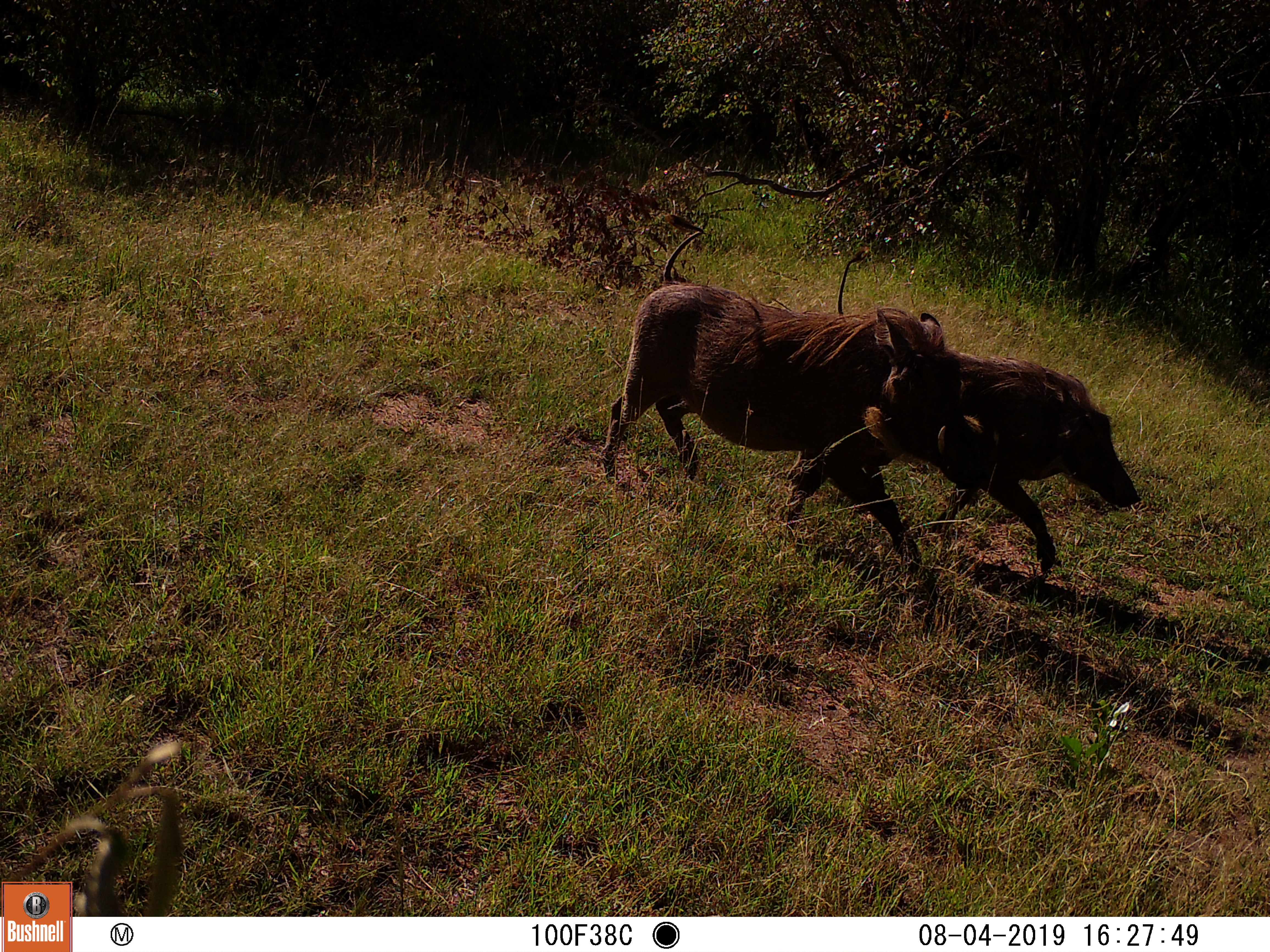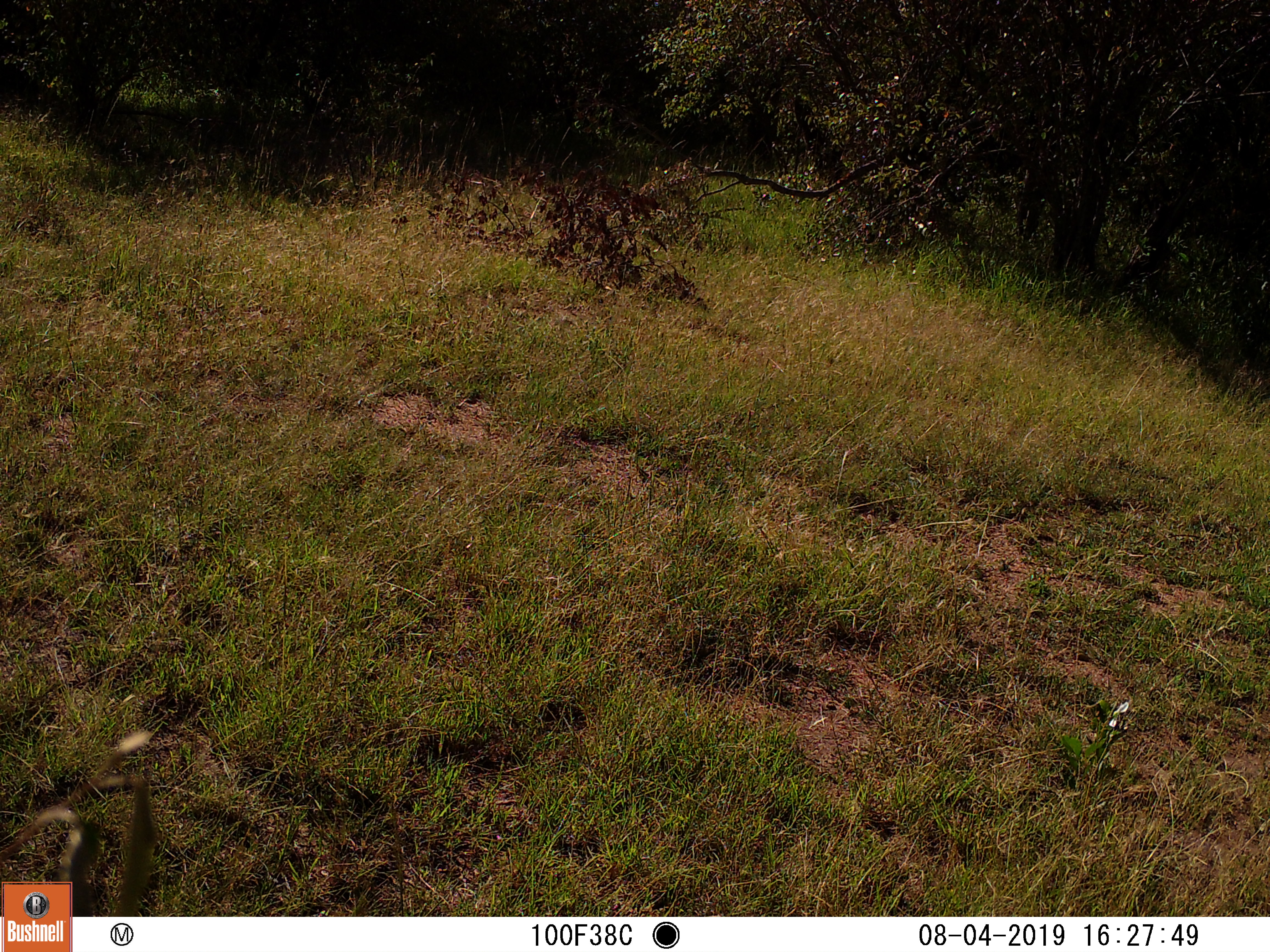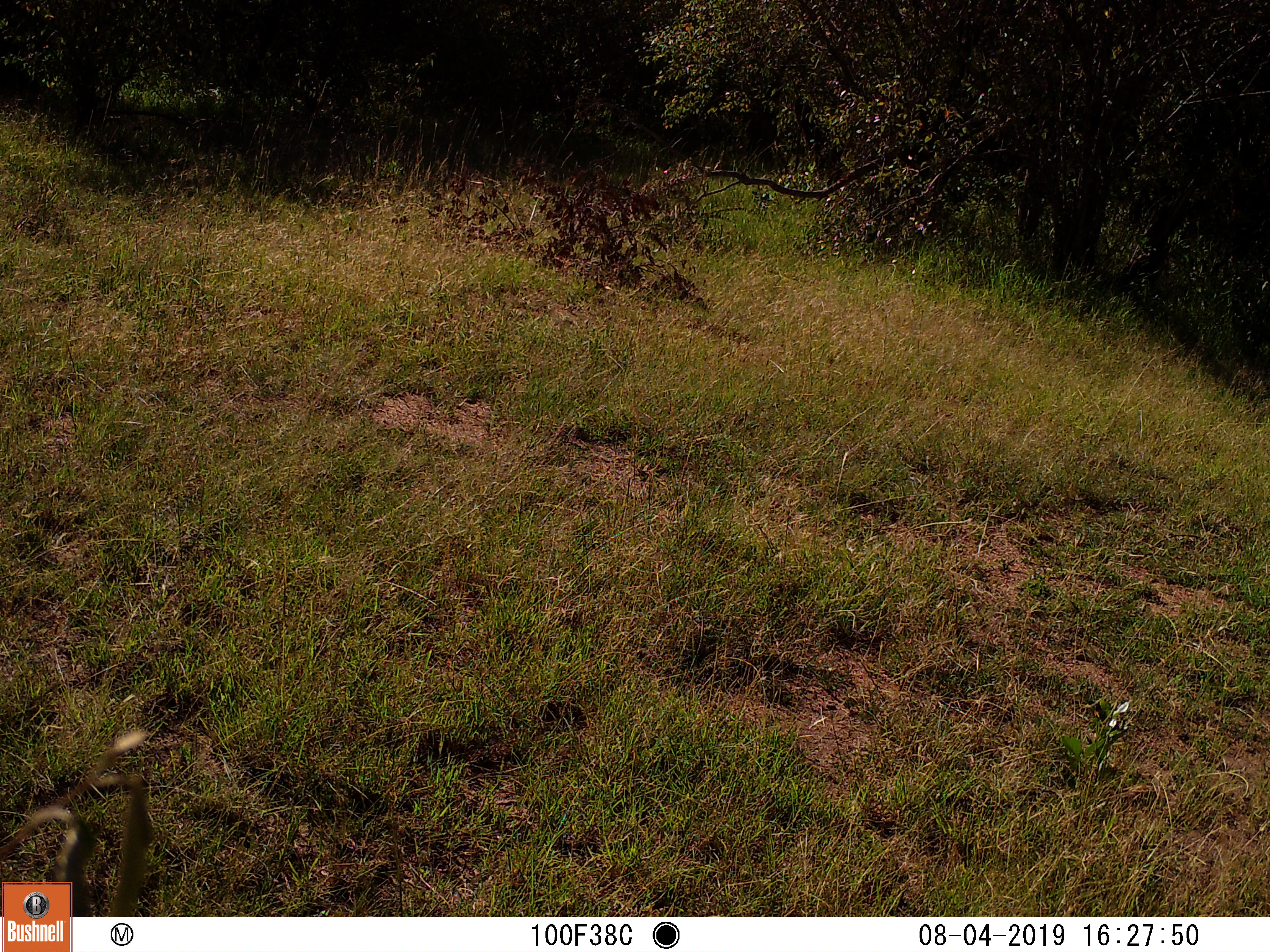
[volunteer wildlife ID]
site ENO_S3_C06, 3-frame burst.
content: unidentified animal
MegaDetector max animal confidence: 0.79